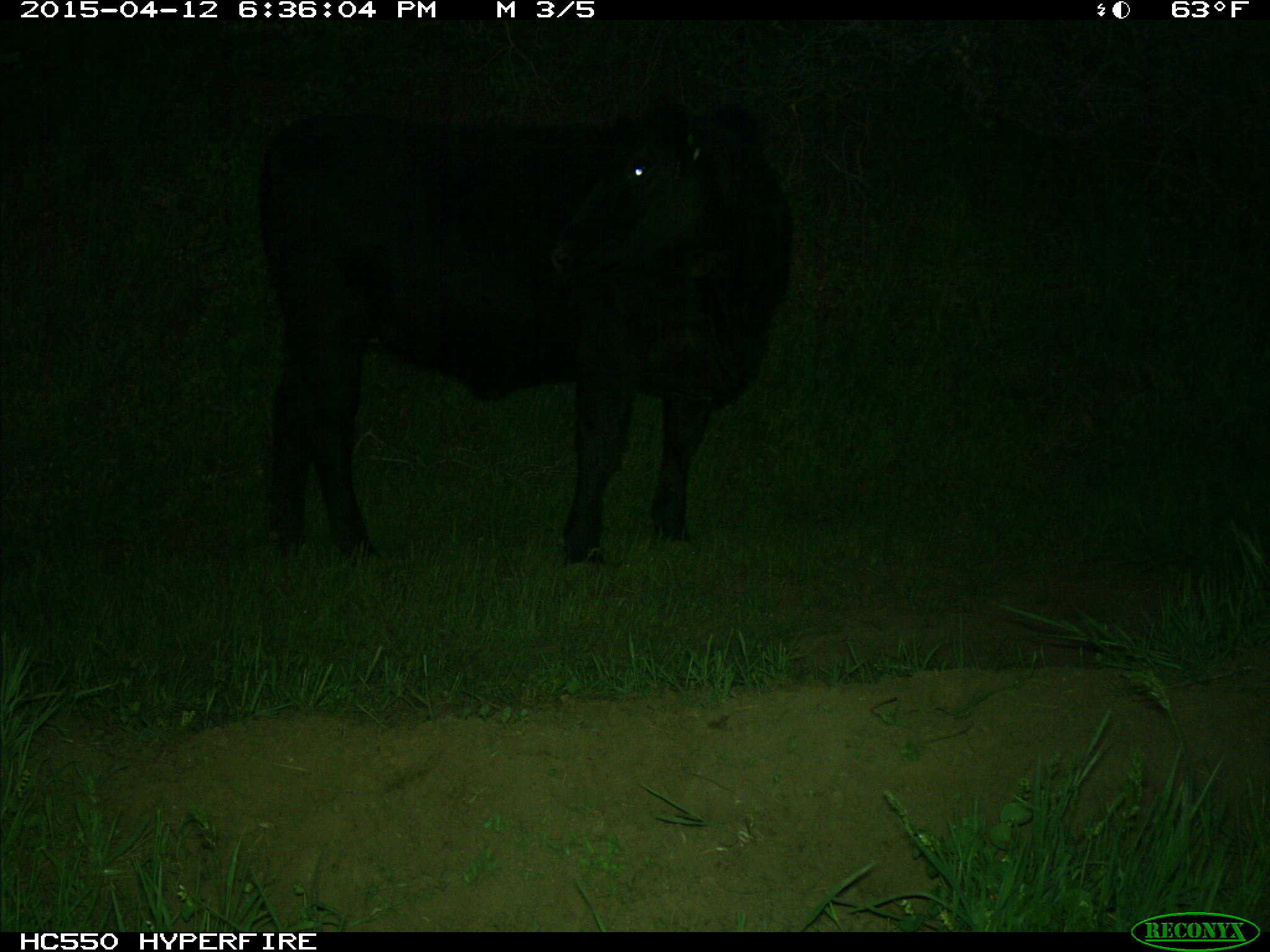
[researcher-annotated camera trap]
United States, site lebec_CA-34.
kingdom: Animalia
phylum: Chordata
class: Mammalia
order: Artiodactyla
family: Bovidae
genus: Bos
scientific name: Bos taurus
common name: domestic cow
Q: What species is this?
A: Bos taurus (domestic cow).